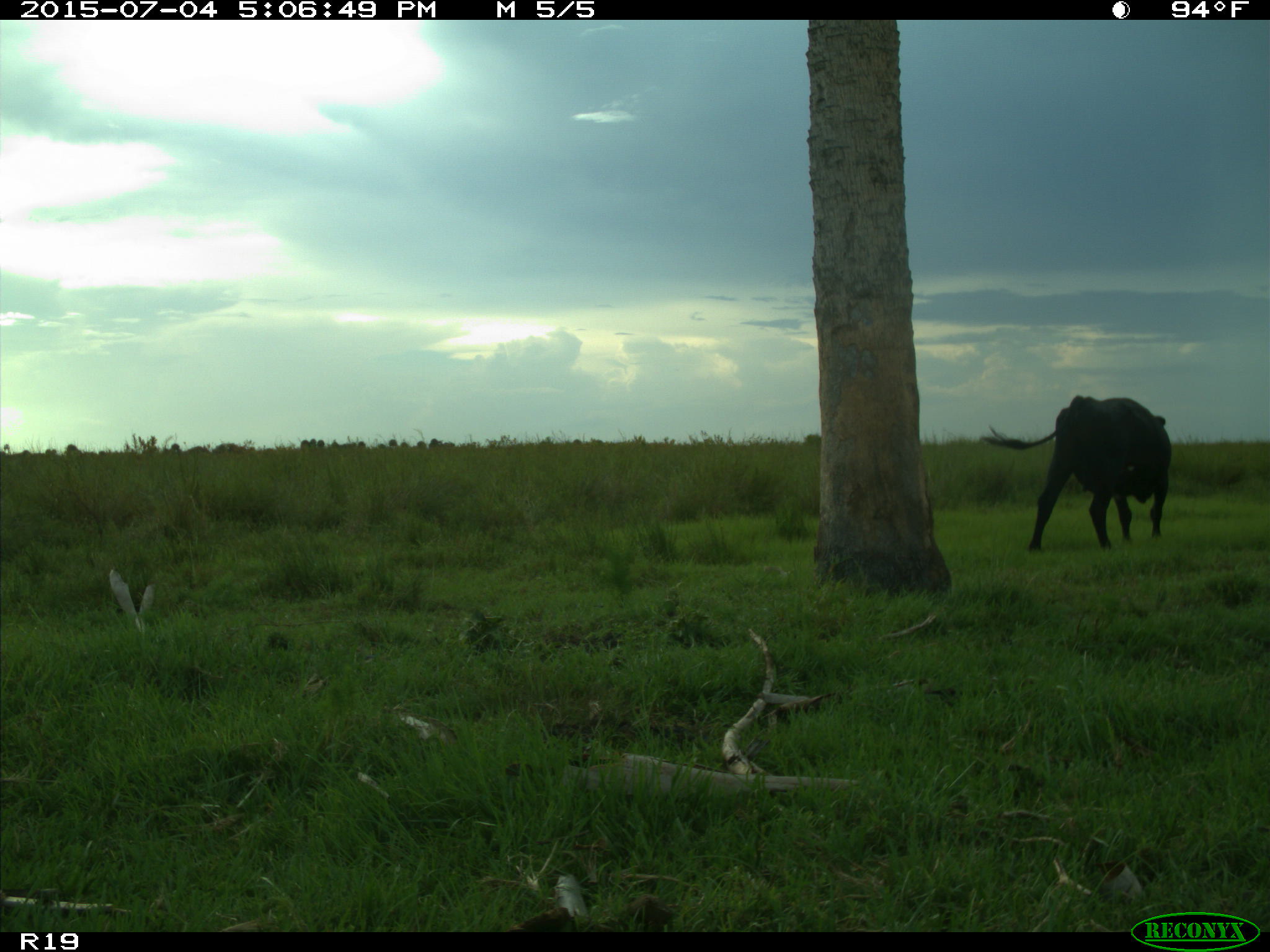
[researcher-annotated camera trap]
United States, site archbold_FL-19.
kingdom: Animalia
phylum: Chordata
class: Mammalia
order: Artiodactyla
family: Bovidae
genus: Bos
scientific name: Bos taurus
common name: domestic cow